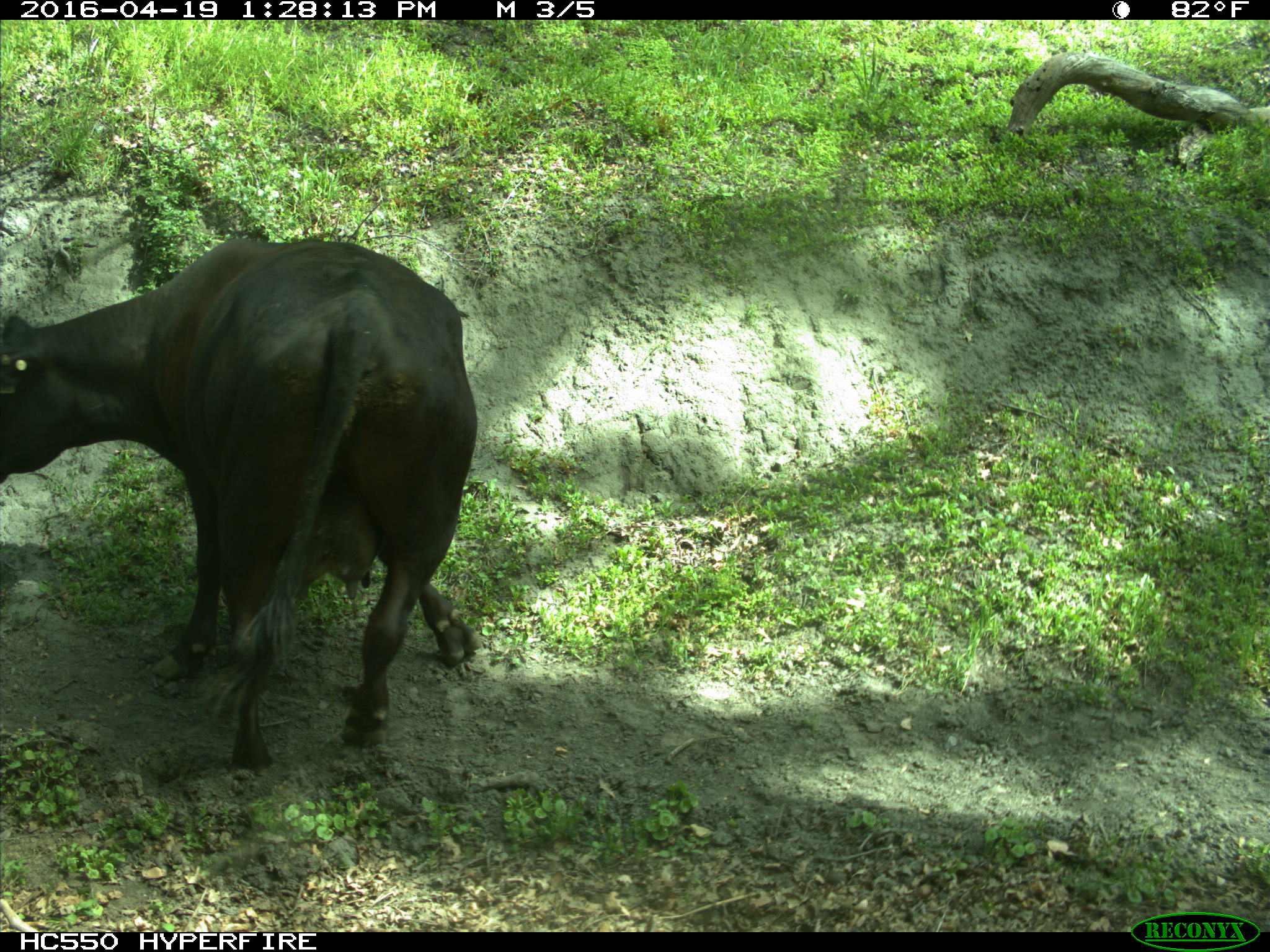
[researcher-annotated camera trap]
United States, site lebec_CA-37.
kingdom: Animalia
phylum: Chordata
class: Mammalia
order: Artiodactyla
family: Bovidae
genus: Bos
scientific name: Bos taurus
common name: domestic cow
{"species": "Bos taurus (domestic cow)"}